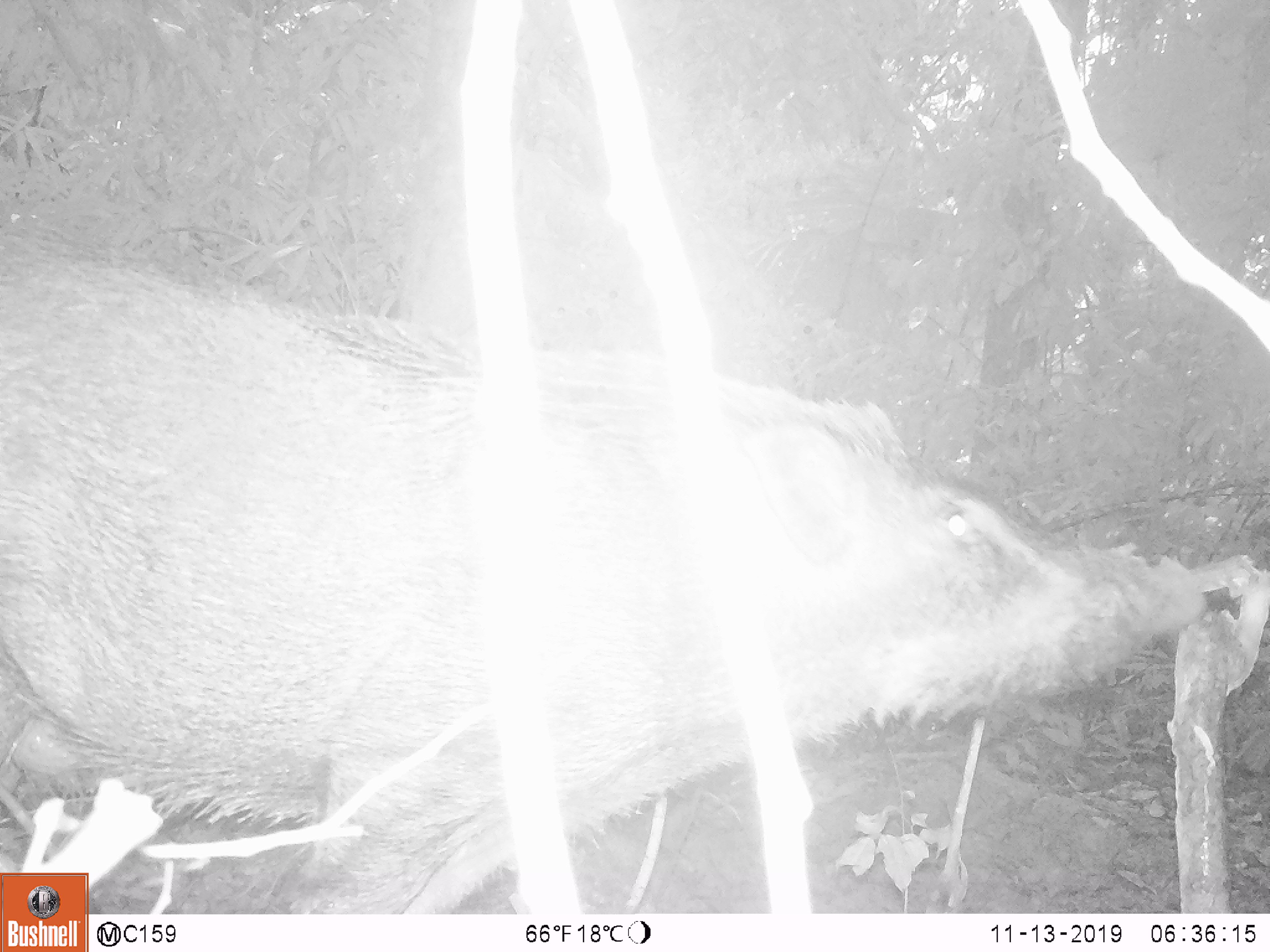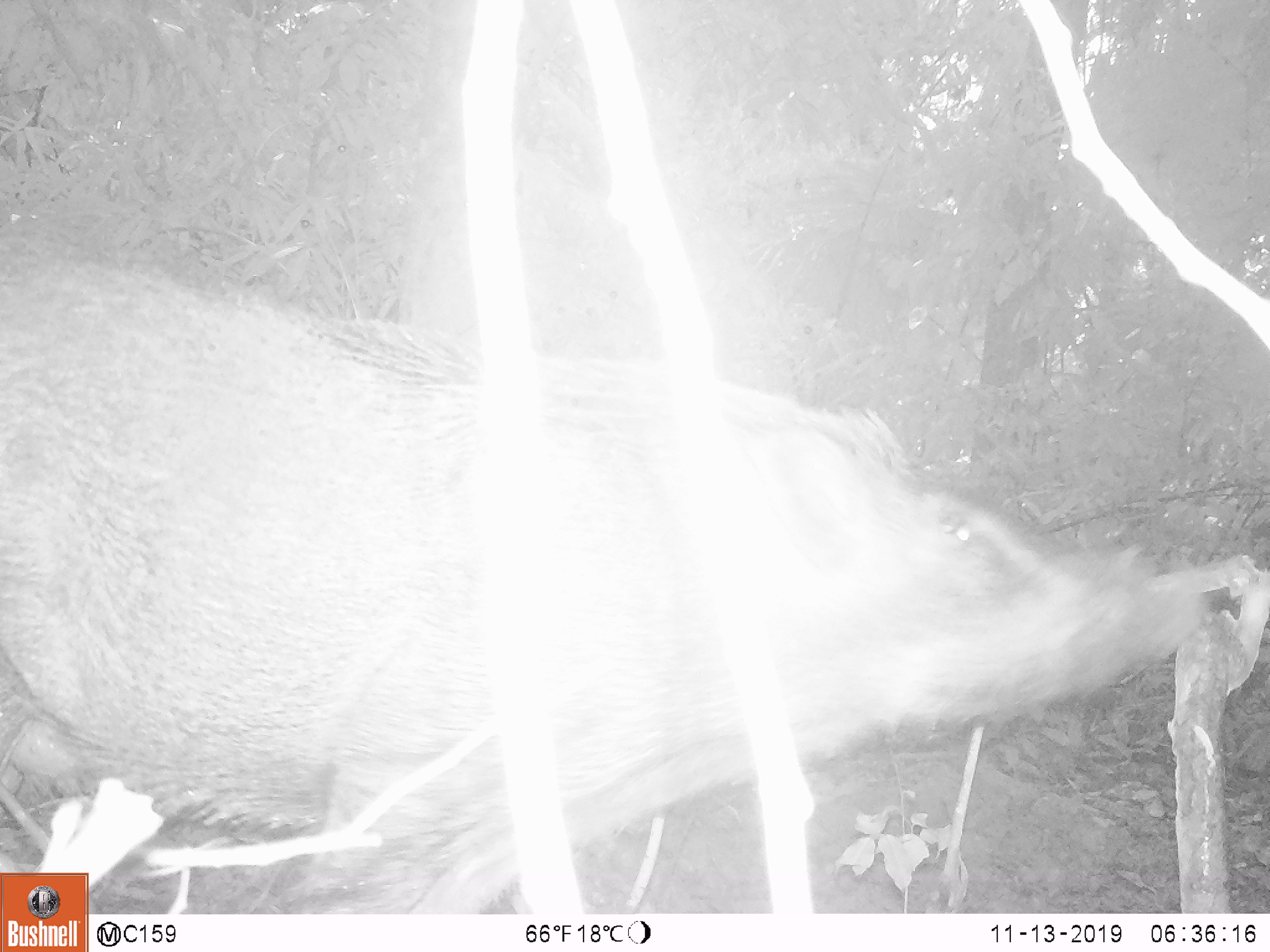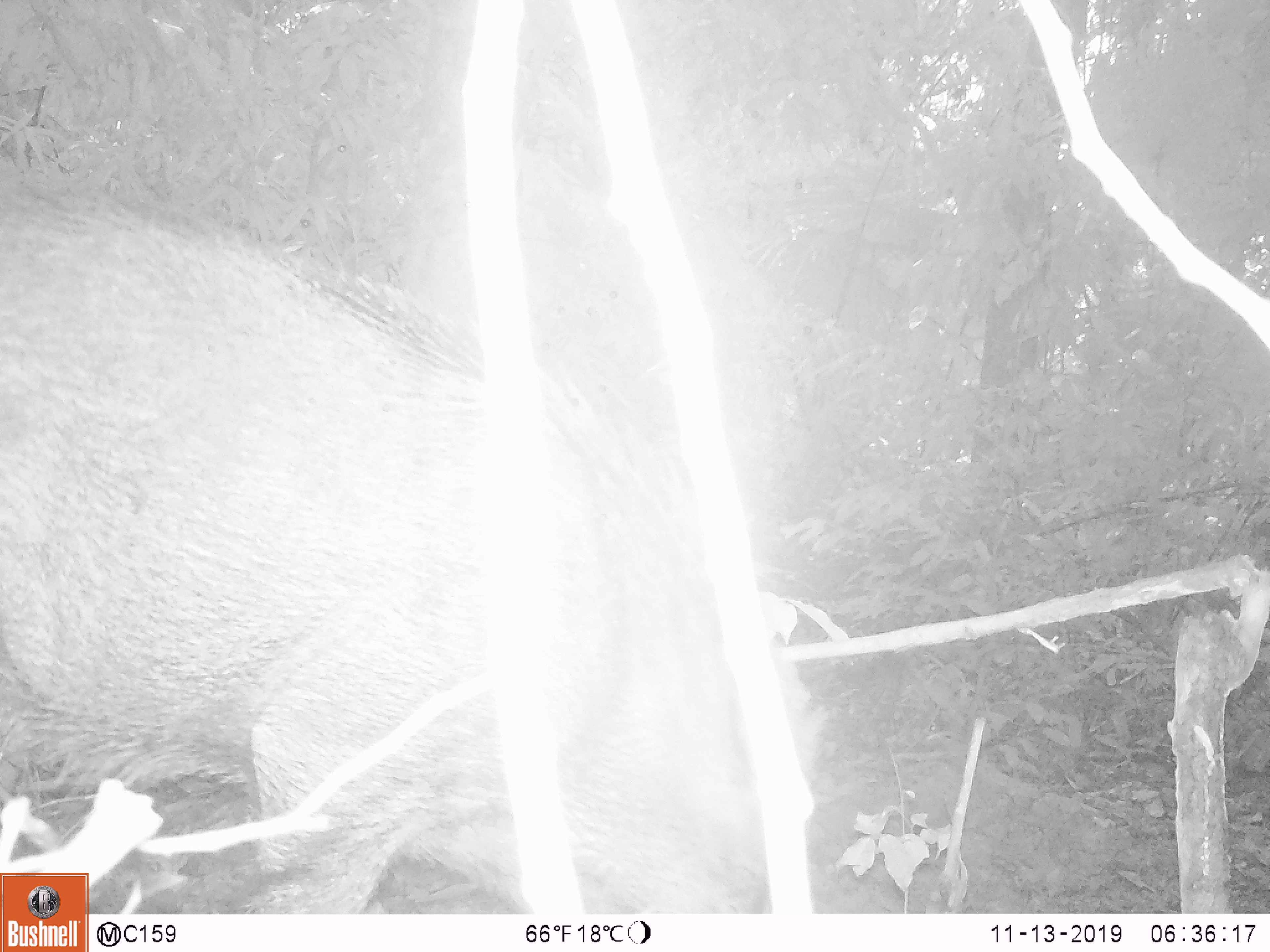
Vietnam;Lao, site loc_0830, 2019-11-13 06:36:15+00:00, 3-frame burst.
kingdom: Animalia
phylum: Chordata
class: Mammalia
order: Artiodactyla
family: Suidae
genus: Sus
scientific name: Sus scrofa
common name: eurasian wild pig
Eurasian wild pig (Sus scrofa). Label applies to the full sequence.